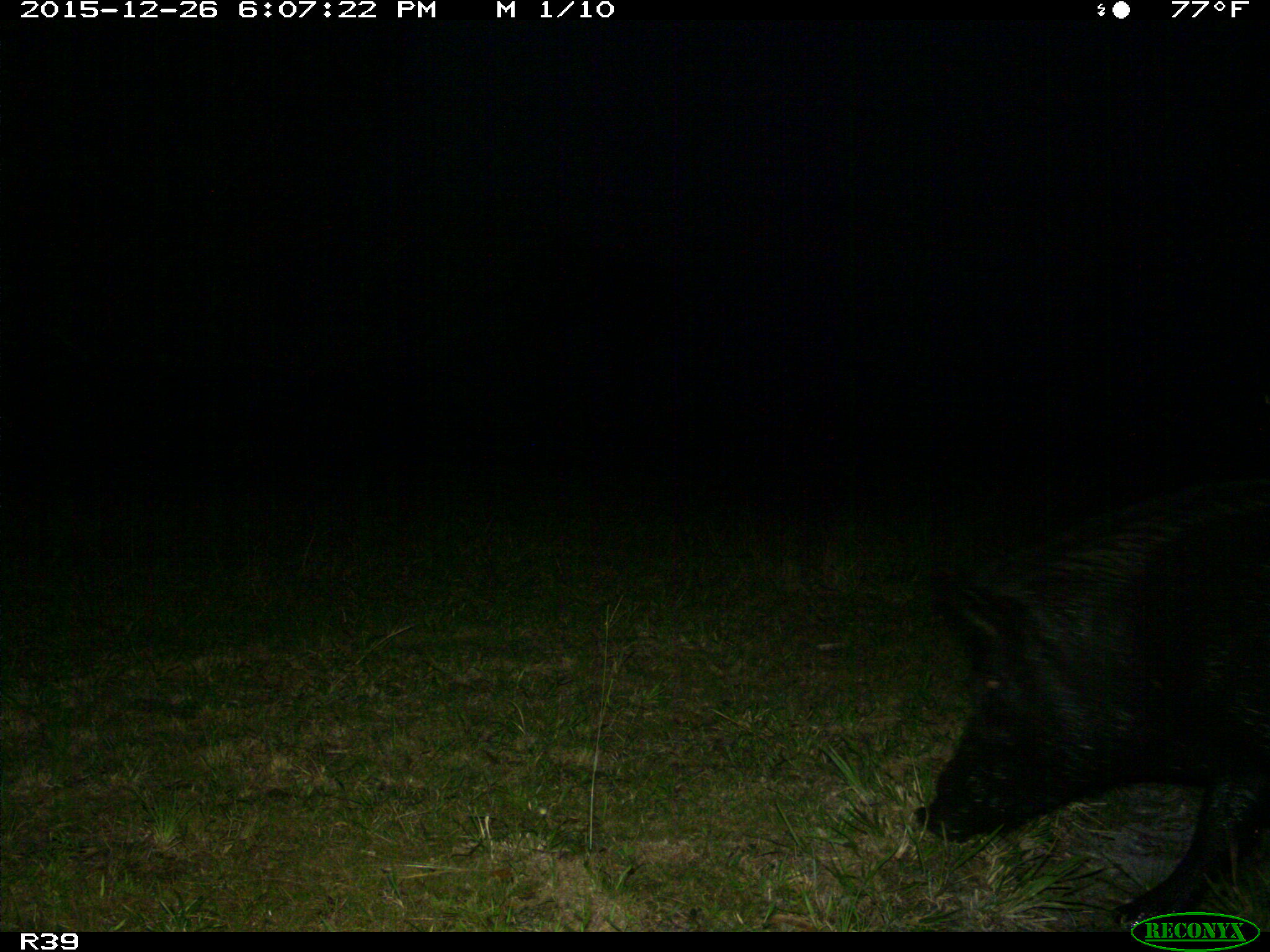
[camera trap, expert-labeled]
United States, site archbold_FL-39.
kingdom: Animalia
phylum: Chordata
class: Mammalia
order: Artiodactyla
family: Suidae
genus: Sus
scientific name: Sus scrofa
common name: wild boar